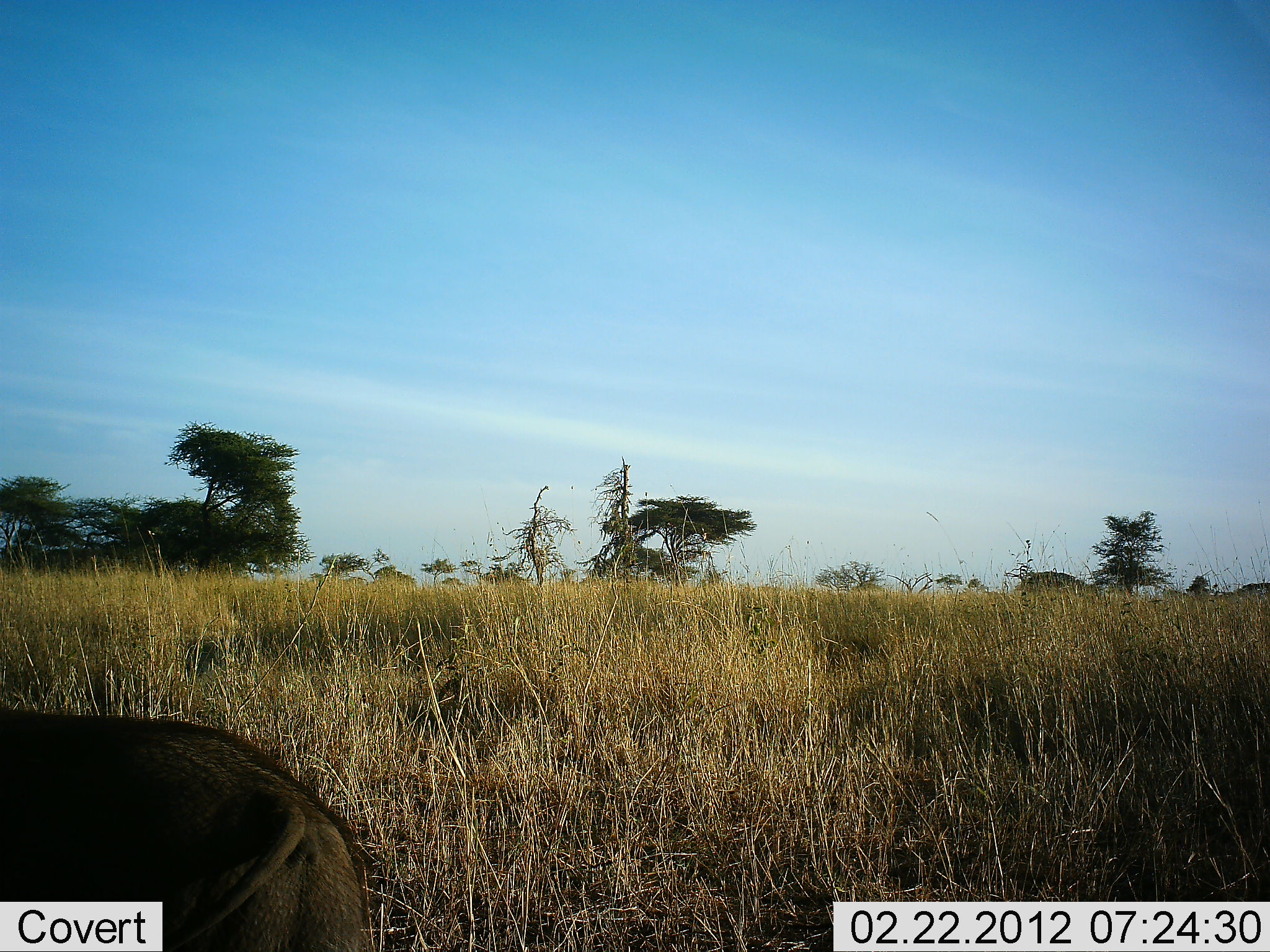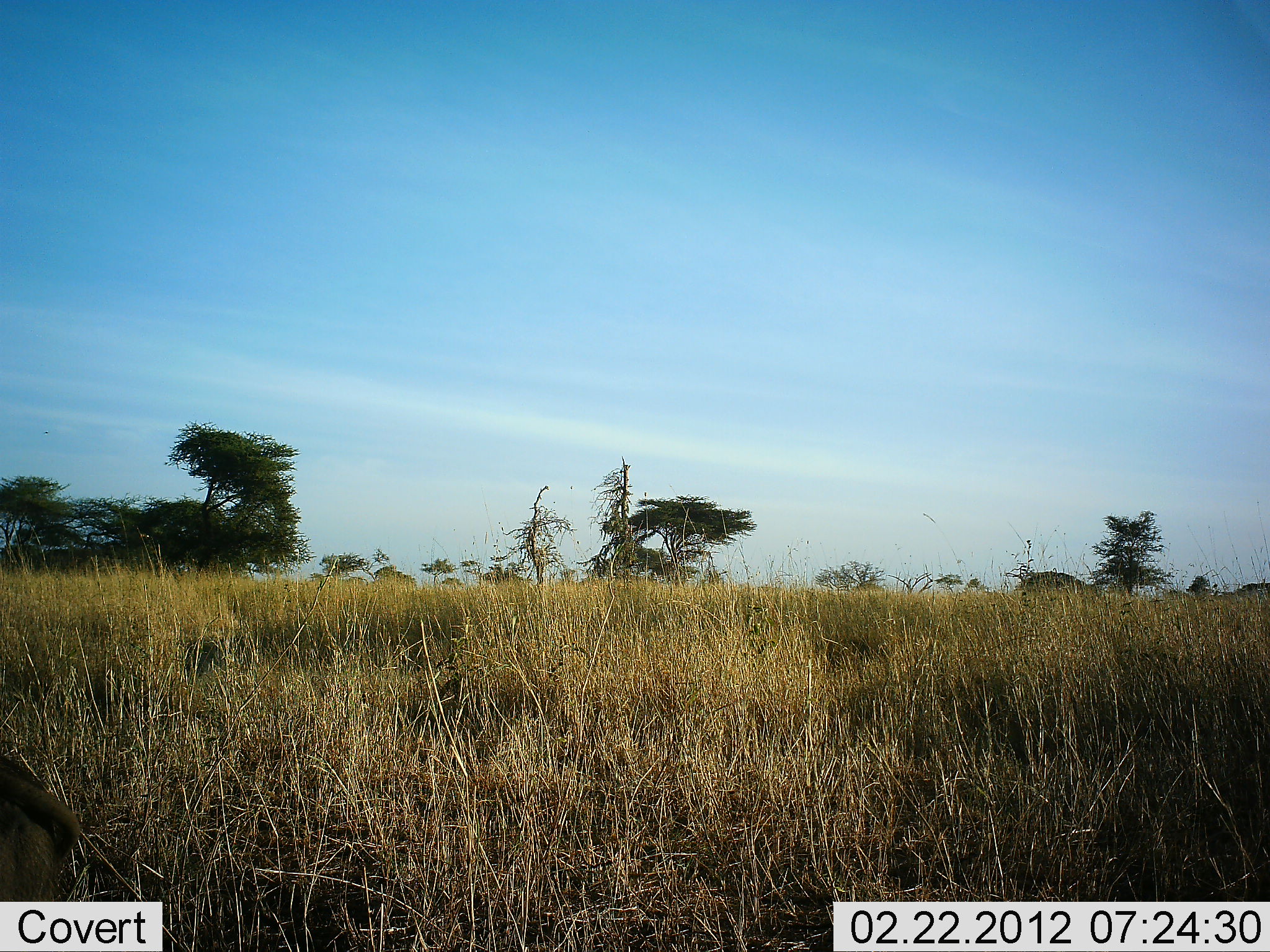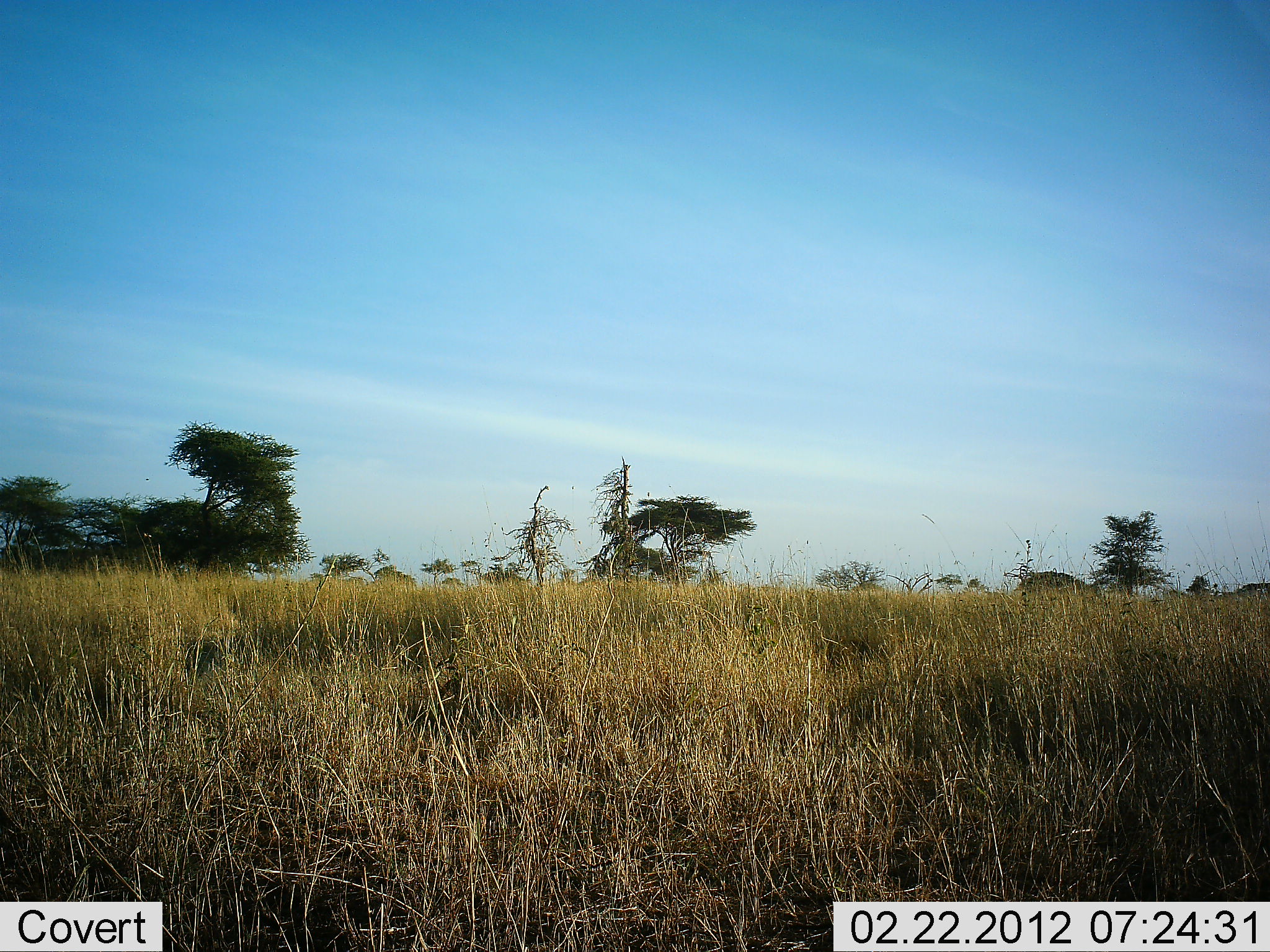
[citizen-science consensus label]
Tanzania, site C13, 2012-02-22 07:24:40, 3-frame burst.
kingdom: Animalia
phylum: Chordata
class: Mammalia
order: Artiodactyla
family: Suidae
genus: Phacochoerus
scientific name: Phacochoerus africanus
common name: warthog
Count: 1.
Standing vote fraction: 12%.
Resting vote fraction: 0%.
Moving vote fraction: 88%.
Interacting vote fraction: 0%.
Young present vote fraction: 0%.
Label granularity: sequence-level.